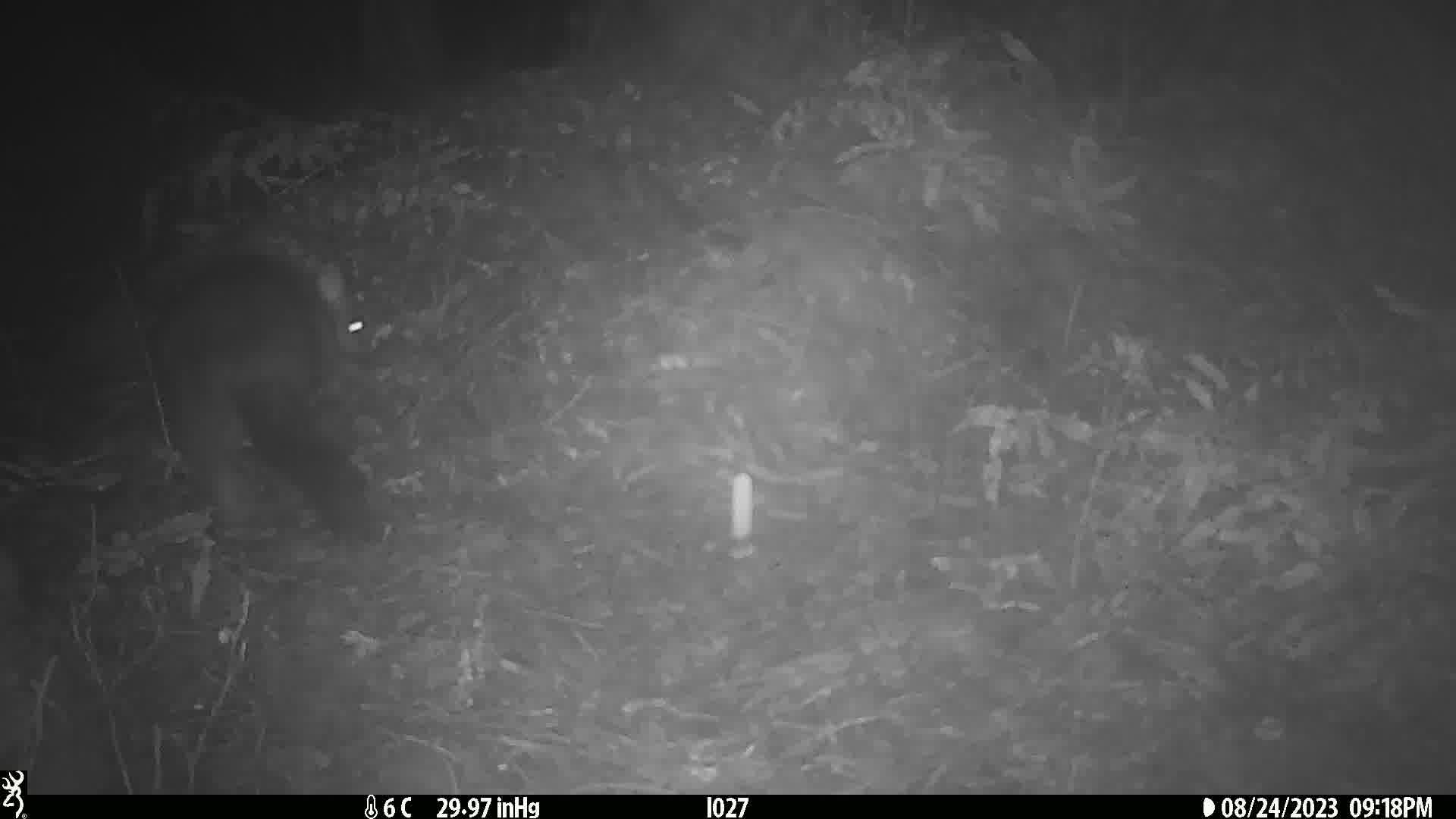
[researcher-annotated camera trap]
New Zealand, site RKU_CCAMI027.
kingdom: Animalia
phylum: Chordata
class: Mammalia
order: Diprotodontia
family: Phalangeridae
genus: Trichosurus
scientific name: Trichosurus vulpecula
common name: common brushtail possum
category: possum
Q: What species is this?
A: Possum (common brushtail possum) (Trichosurus vulpecula).